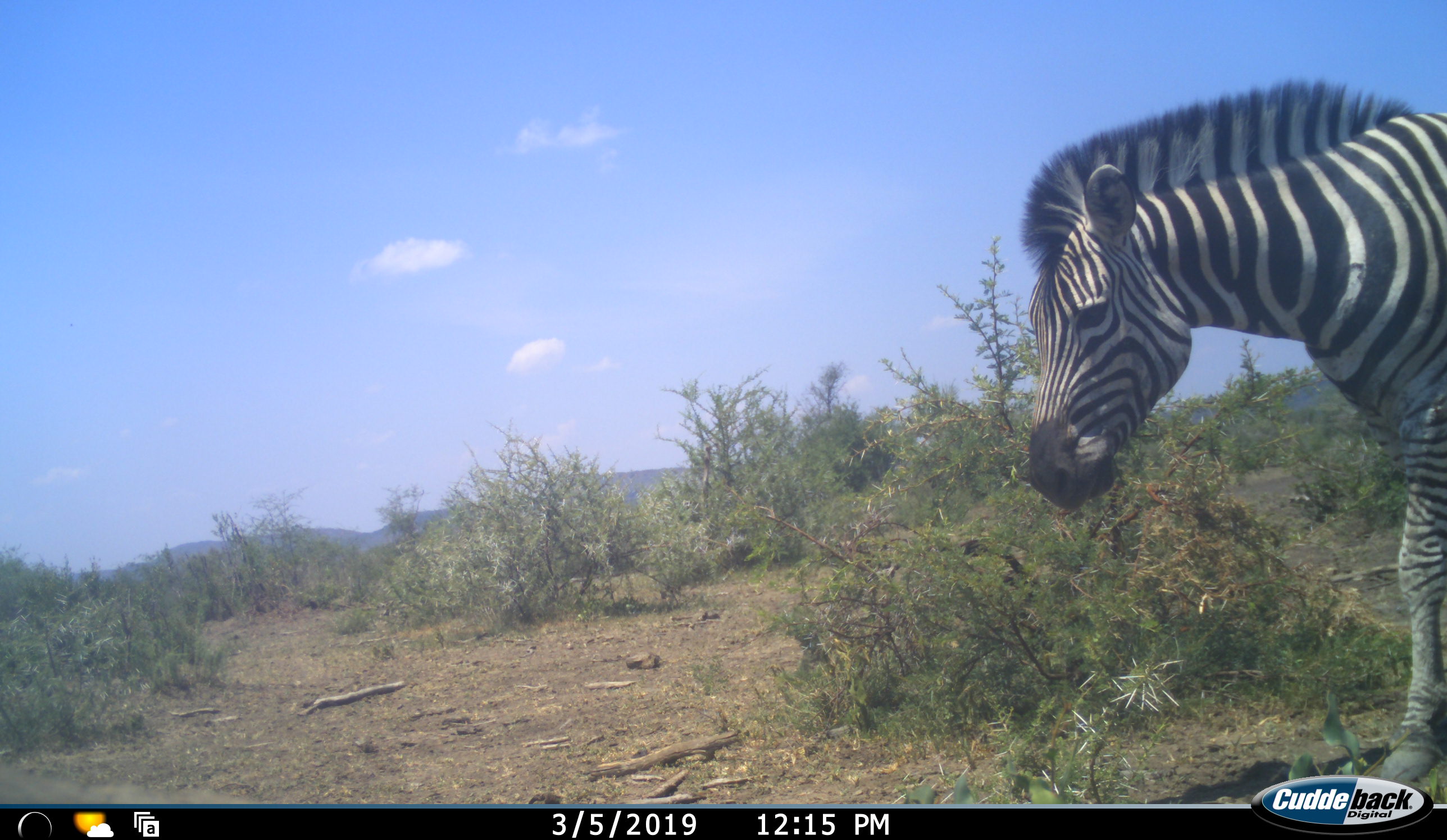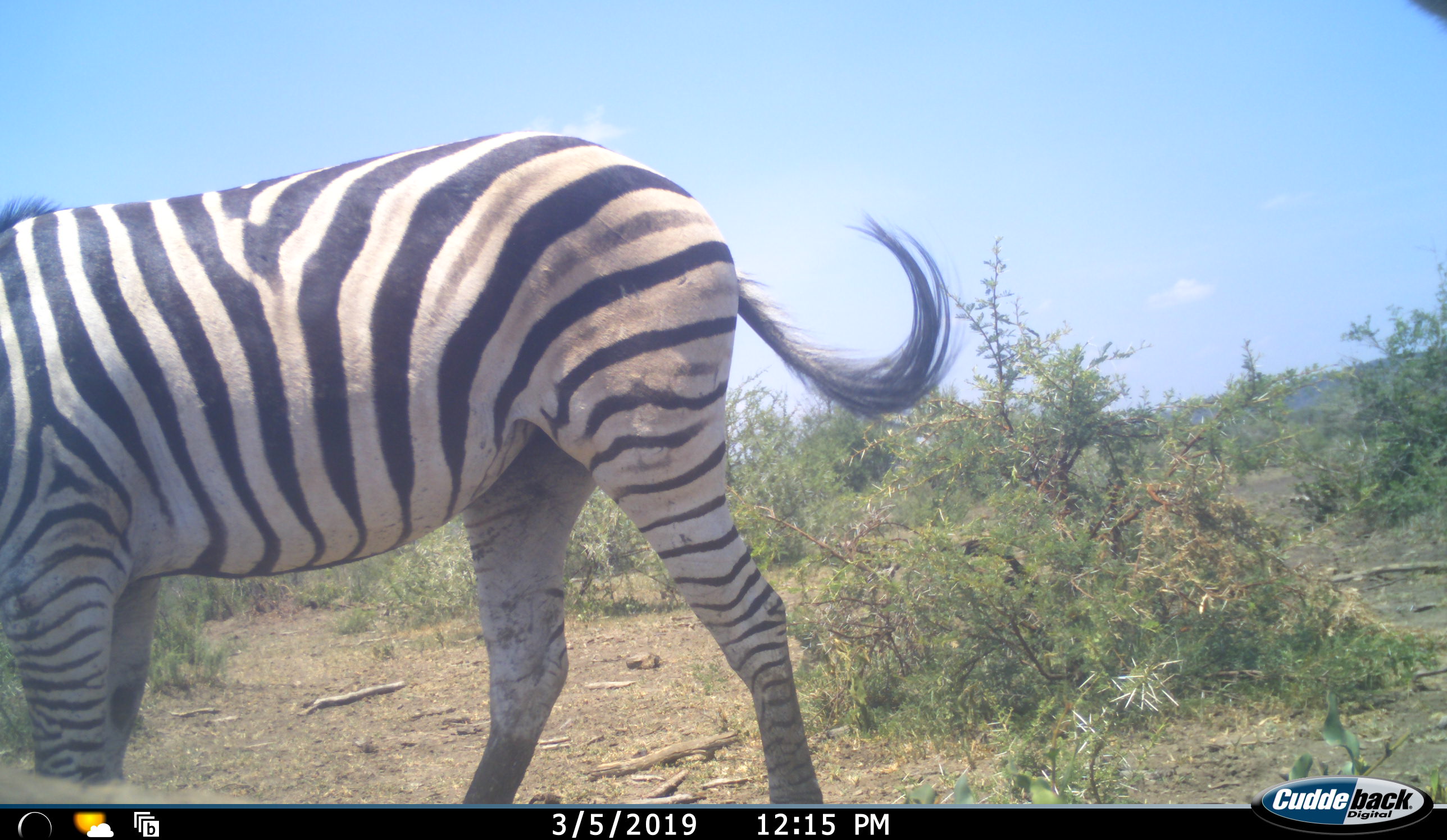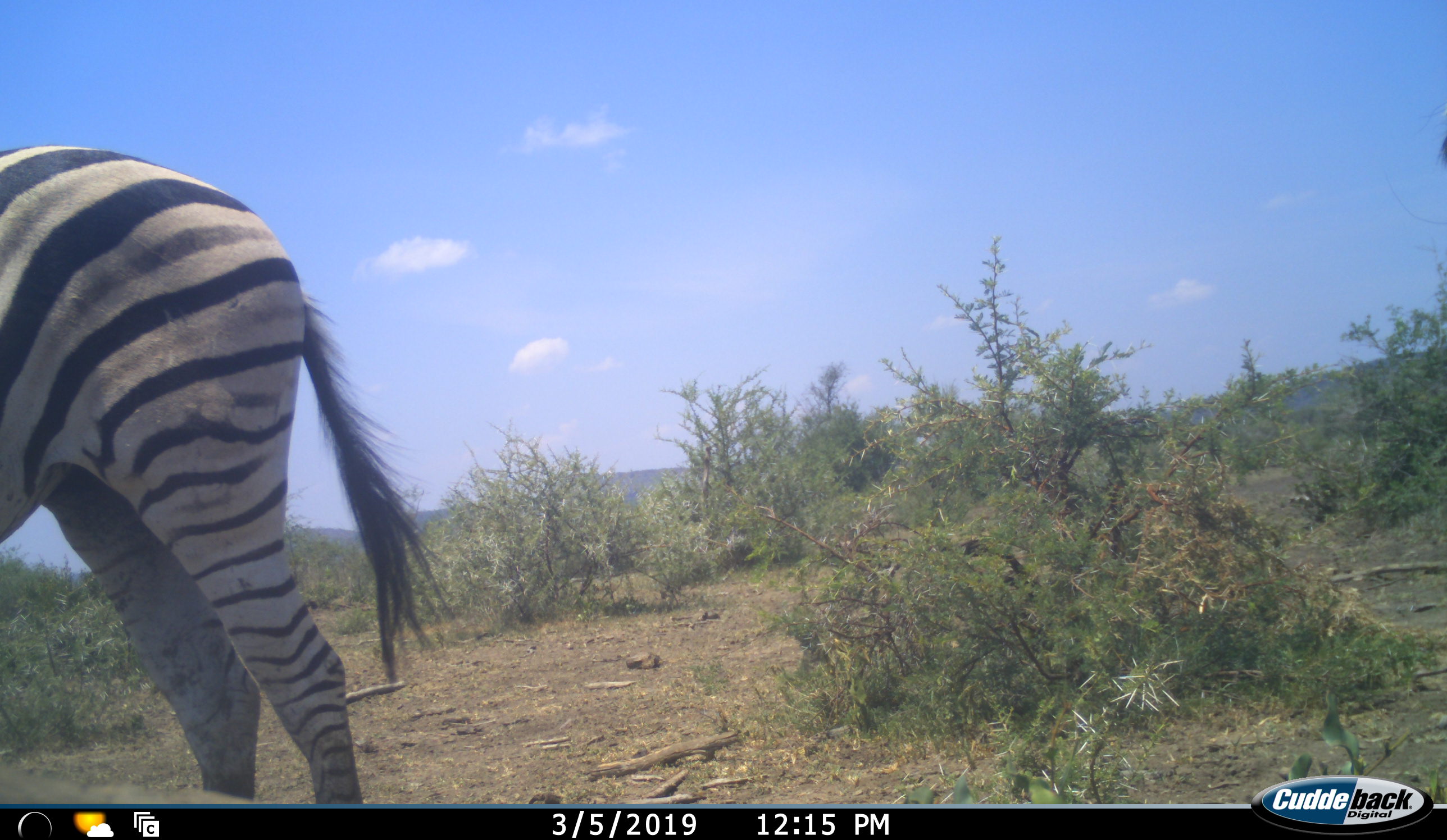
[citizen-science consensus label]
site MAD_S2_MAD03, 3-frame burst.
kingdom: Animalia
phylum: Chordata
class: Mammalia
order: Perissodactyla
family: Equidae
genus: Equus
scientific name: Equus quagga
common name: plains zebra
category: zebraplains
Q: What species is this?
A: Zebraplains (plains zebra) (Equus quagga).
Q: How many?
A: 1.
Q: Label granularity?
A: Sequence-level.